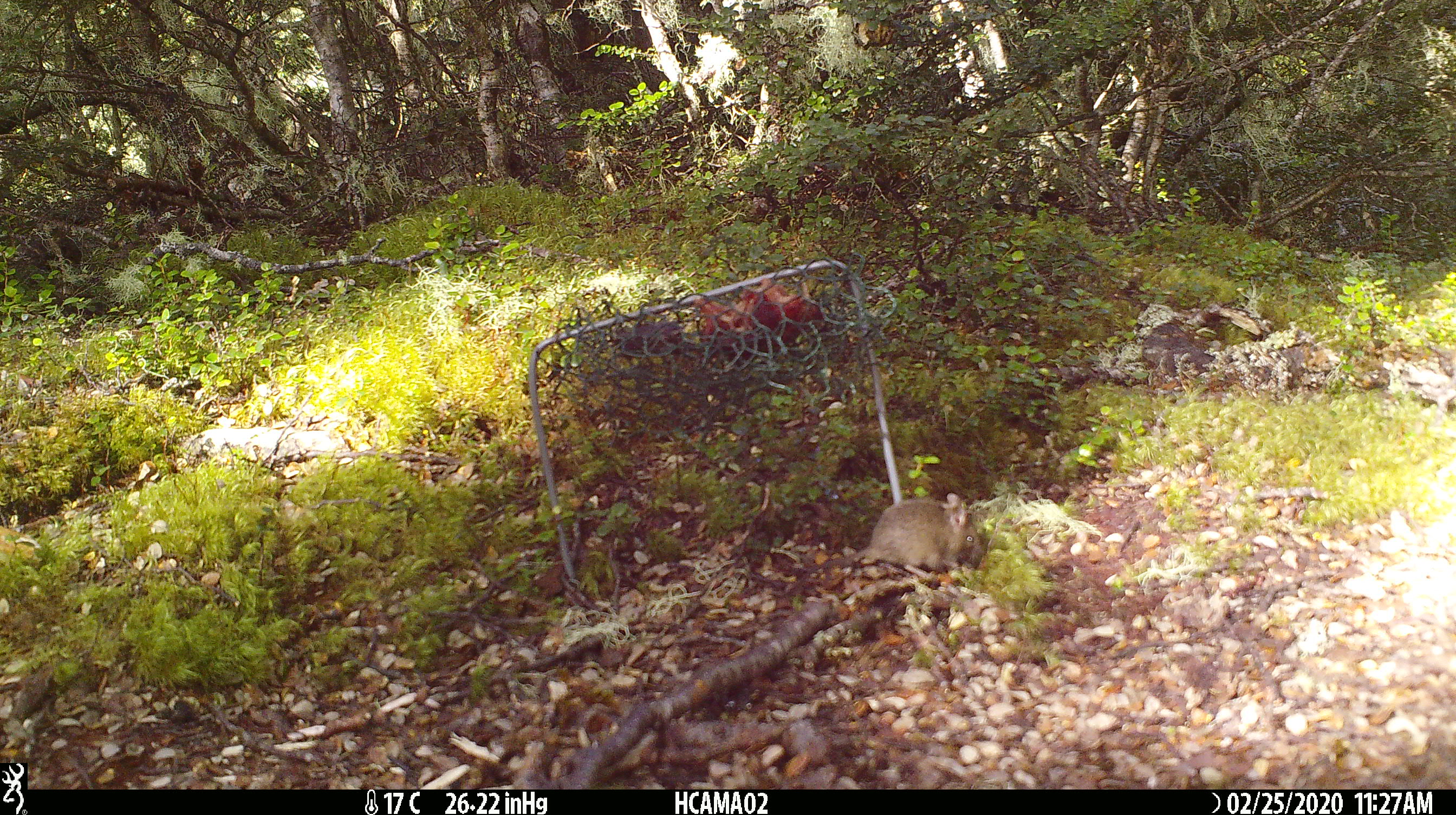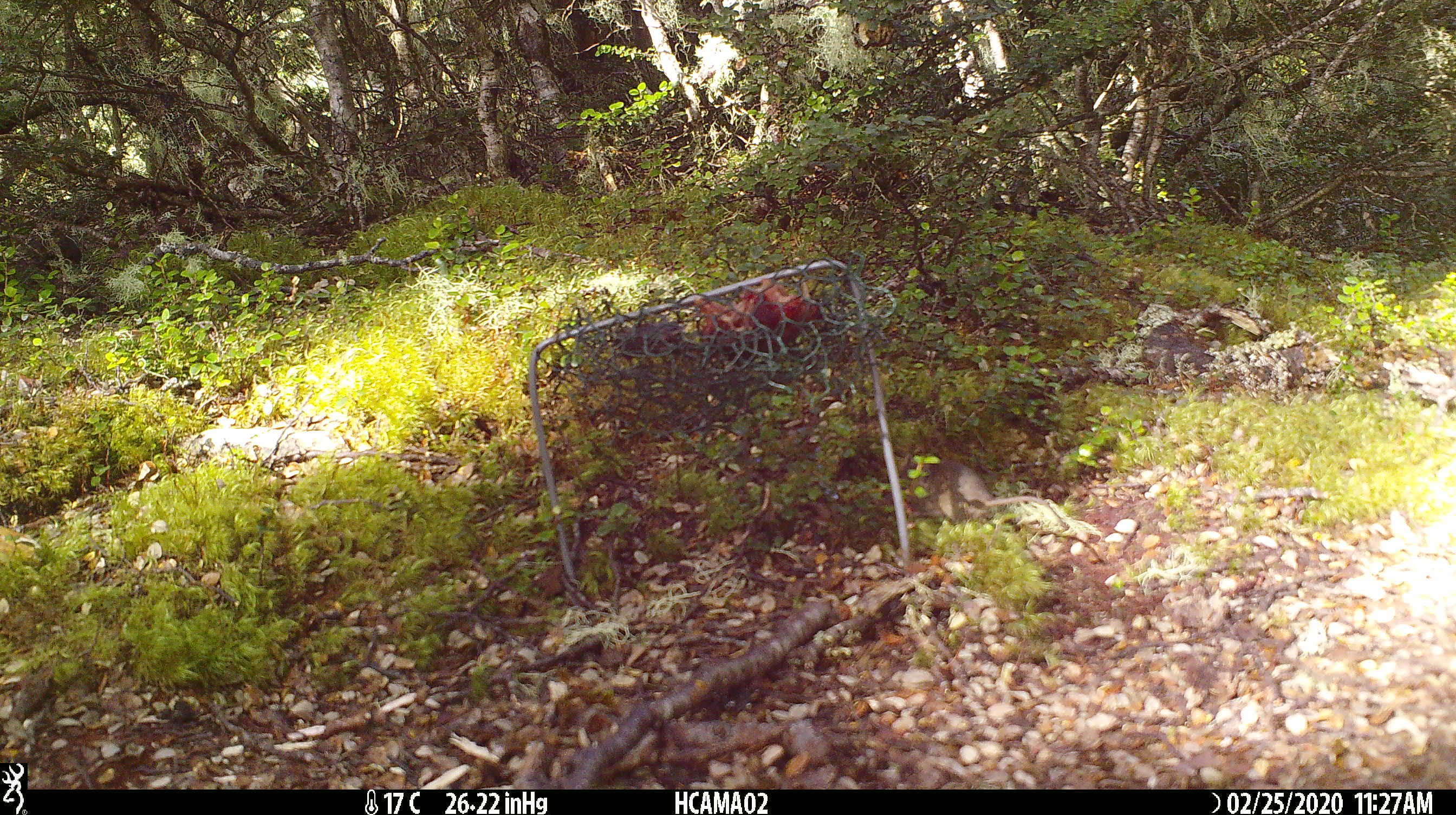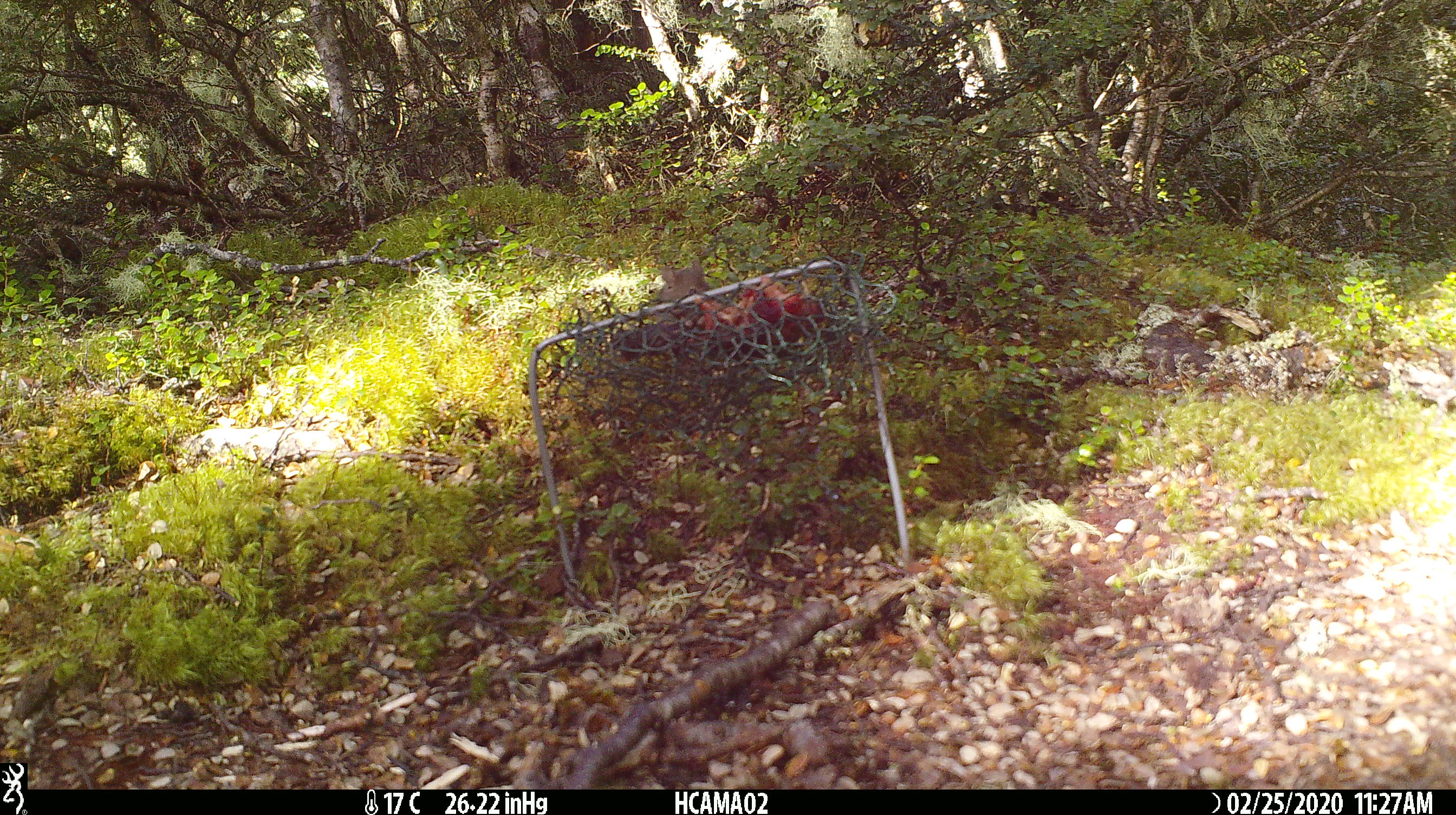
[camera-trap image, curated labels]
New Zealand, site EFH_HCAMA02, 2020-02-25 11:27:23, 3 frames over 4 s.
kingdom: Animalia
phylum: Chordata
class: Mammalia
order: Rodentia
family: Muridae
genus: Mus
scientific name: Mus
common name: mouse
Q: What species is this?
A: Mouse (Mus).